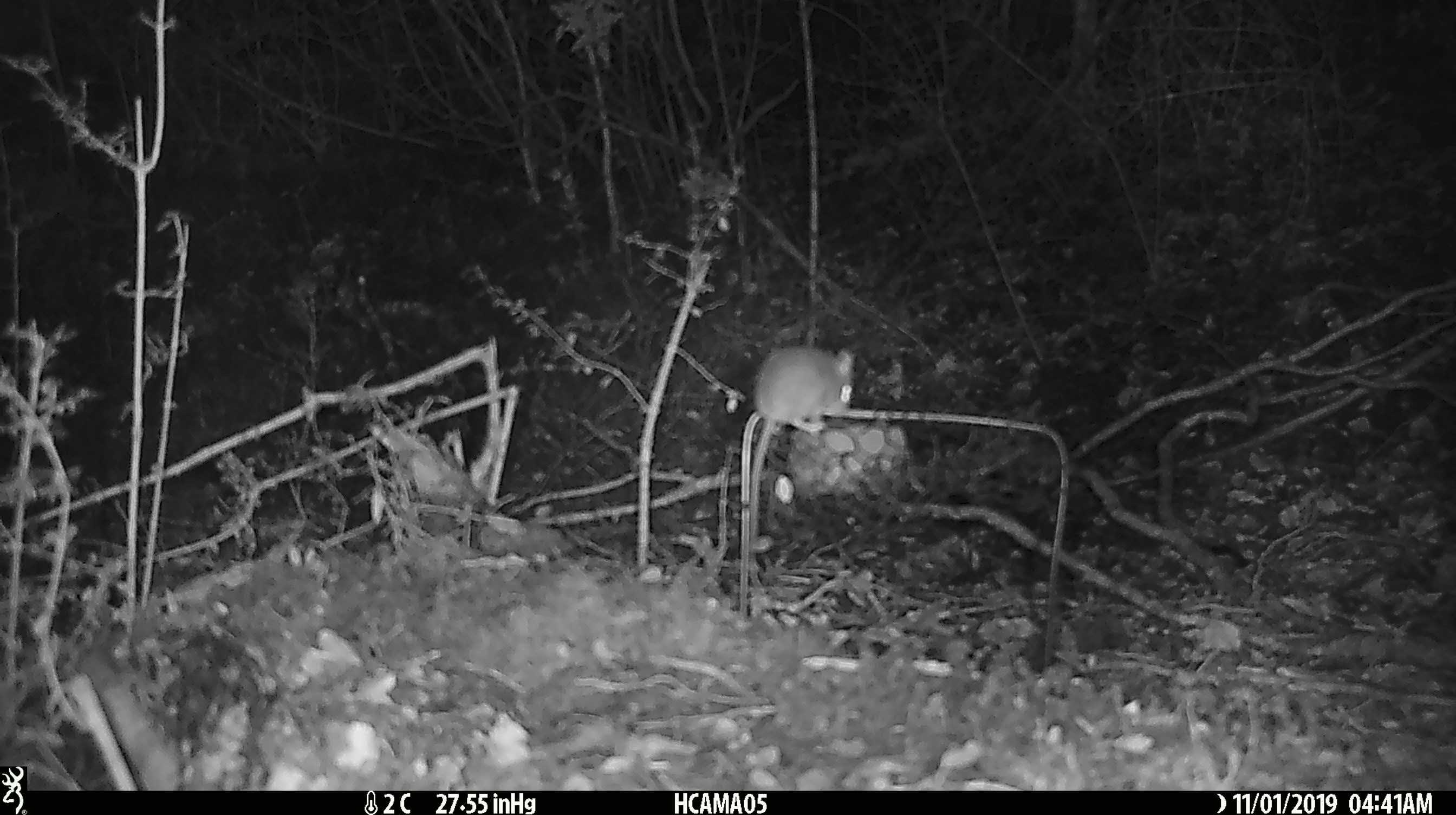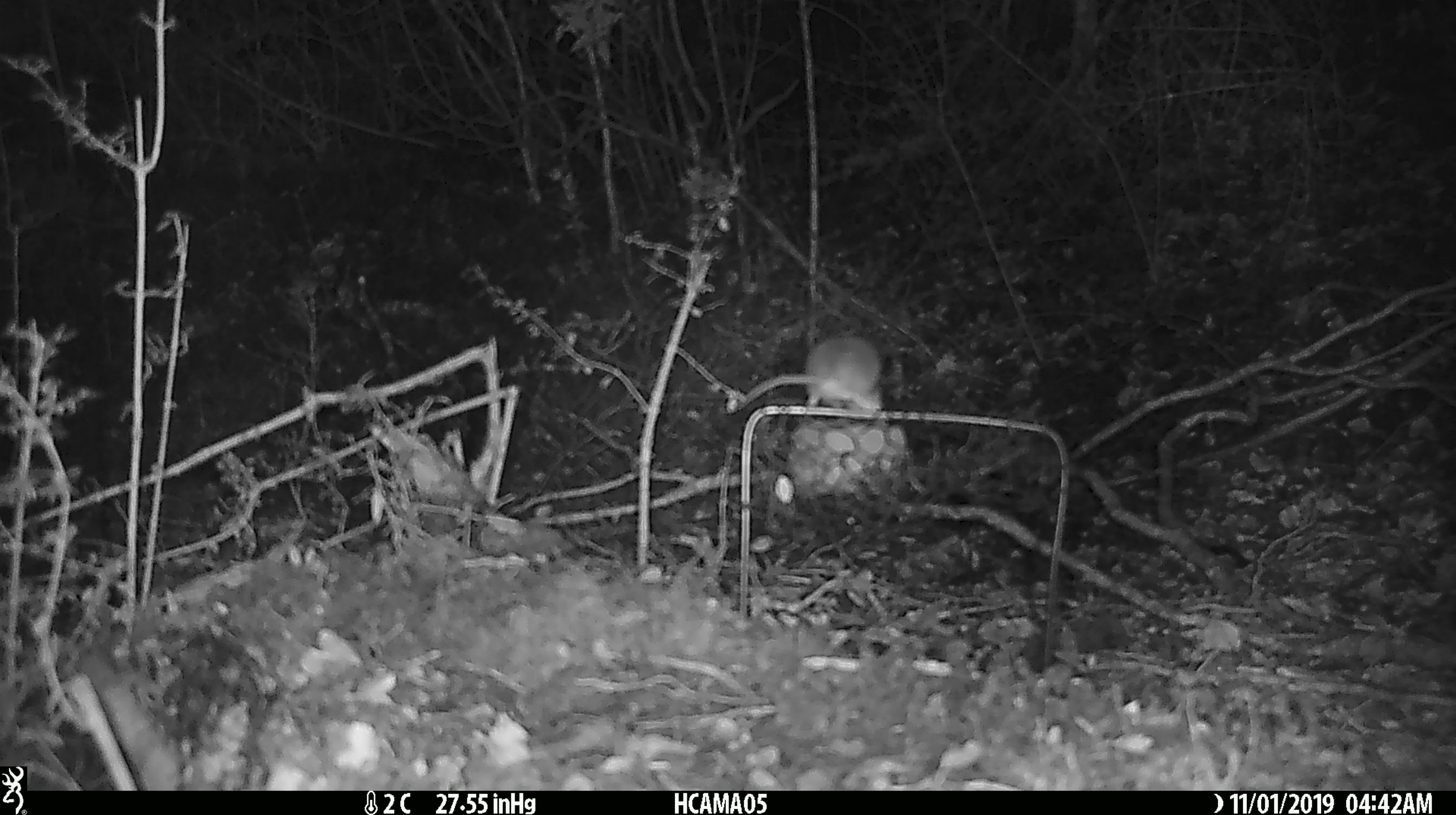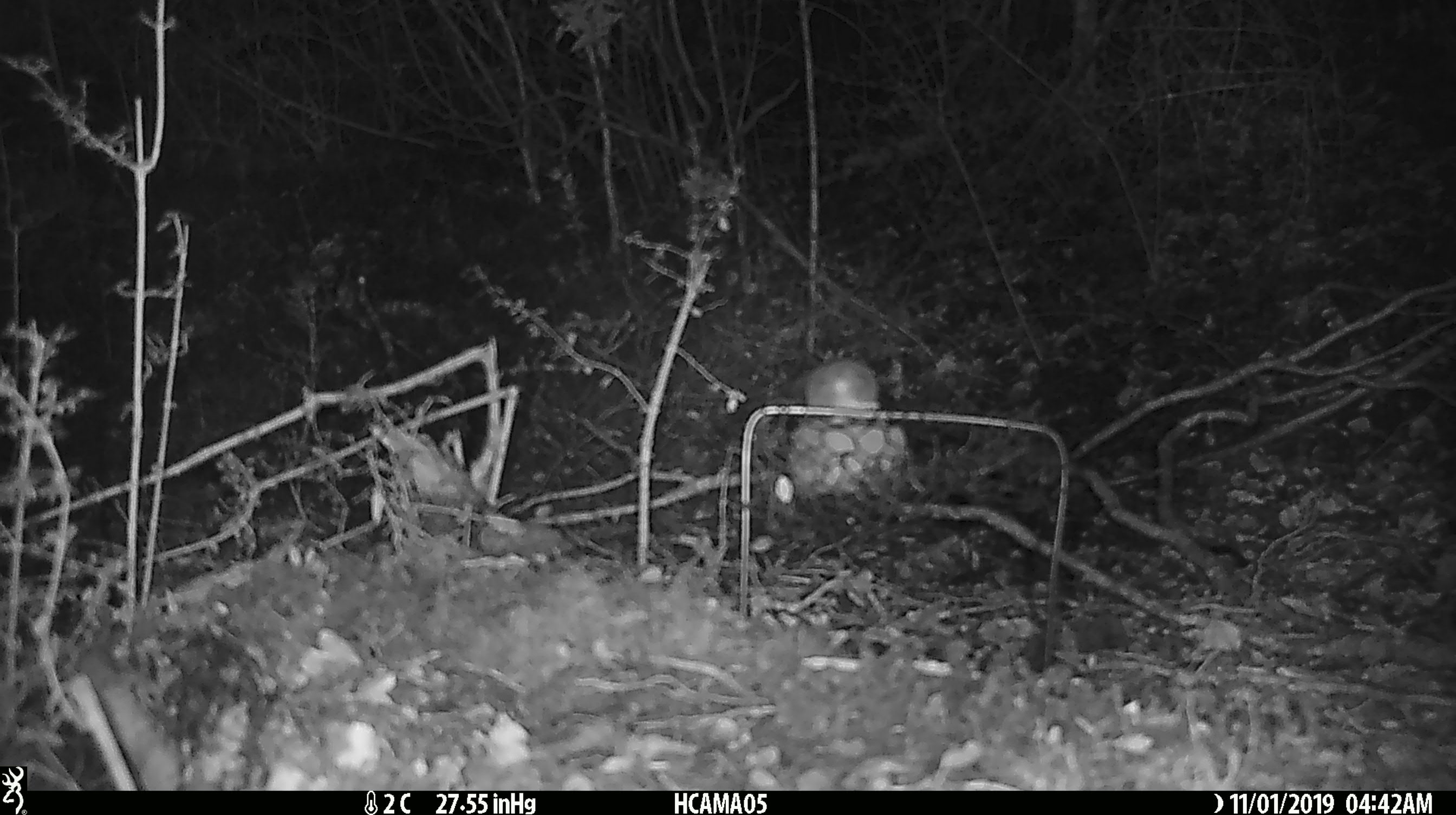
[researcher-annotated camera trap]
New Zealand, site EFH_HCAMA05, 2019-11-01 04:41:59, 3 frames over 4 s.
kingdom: Animalia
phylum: Chordata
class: Mammalia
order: Rodentia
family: Muridae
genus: Mus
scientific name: Mus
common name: mouse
Mouse (Mus).